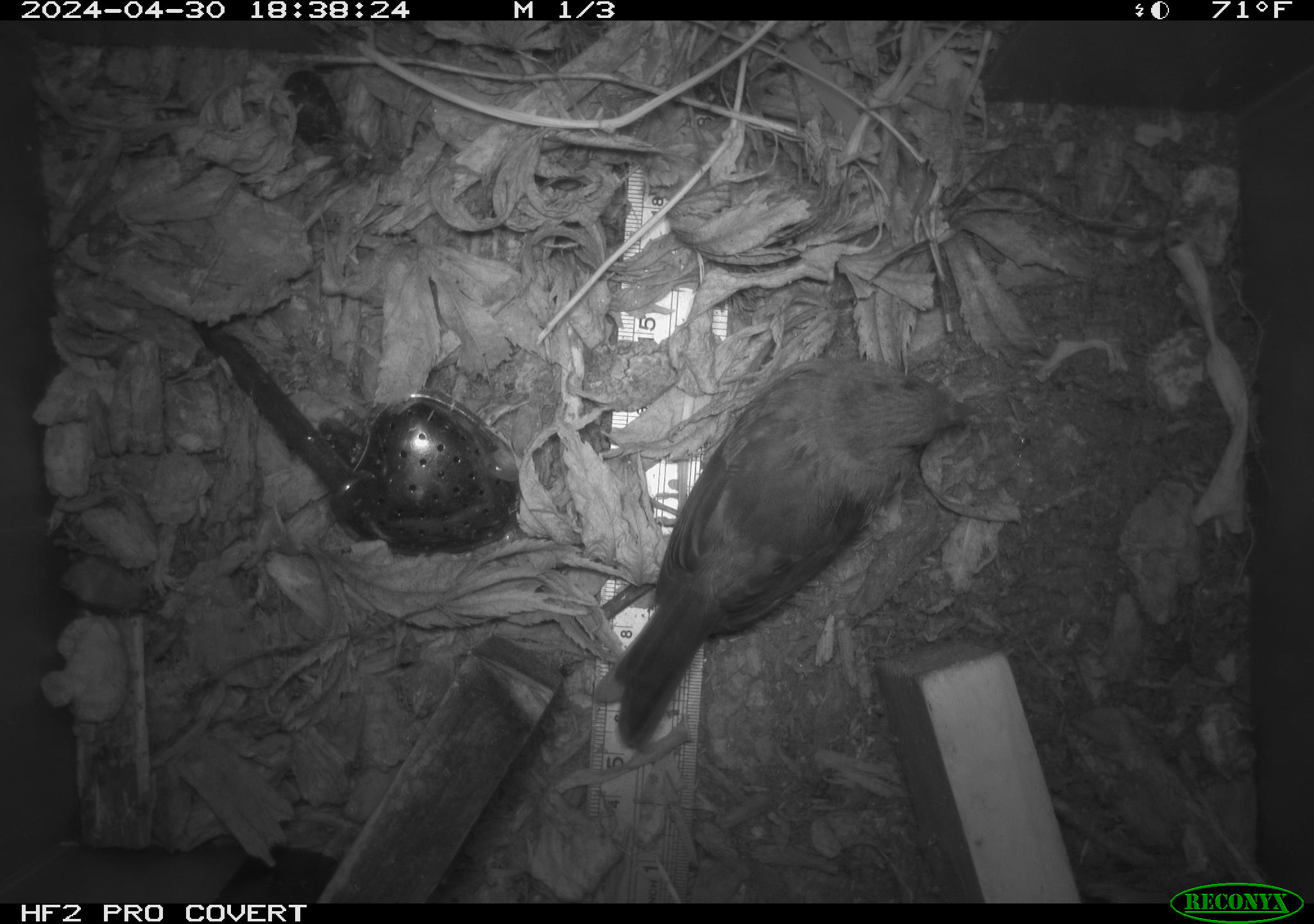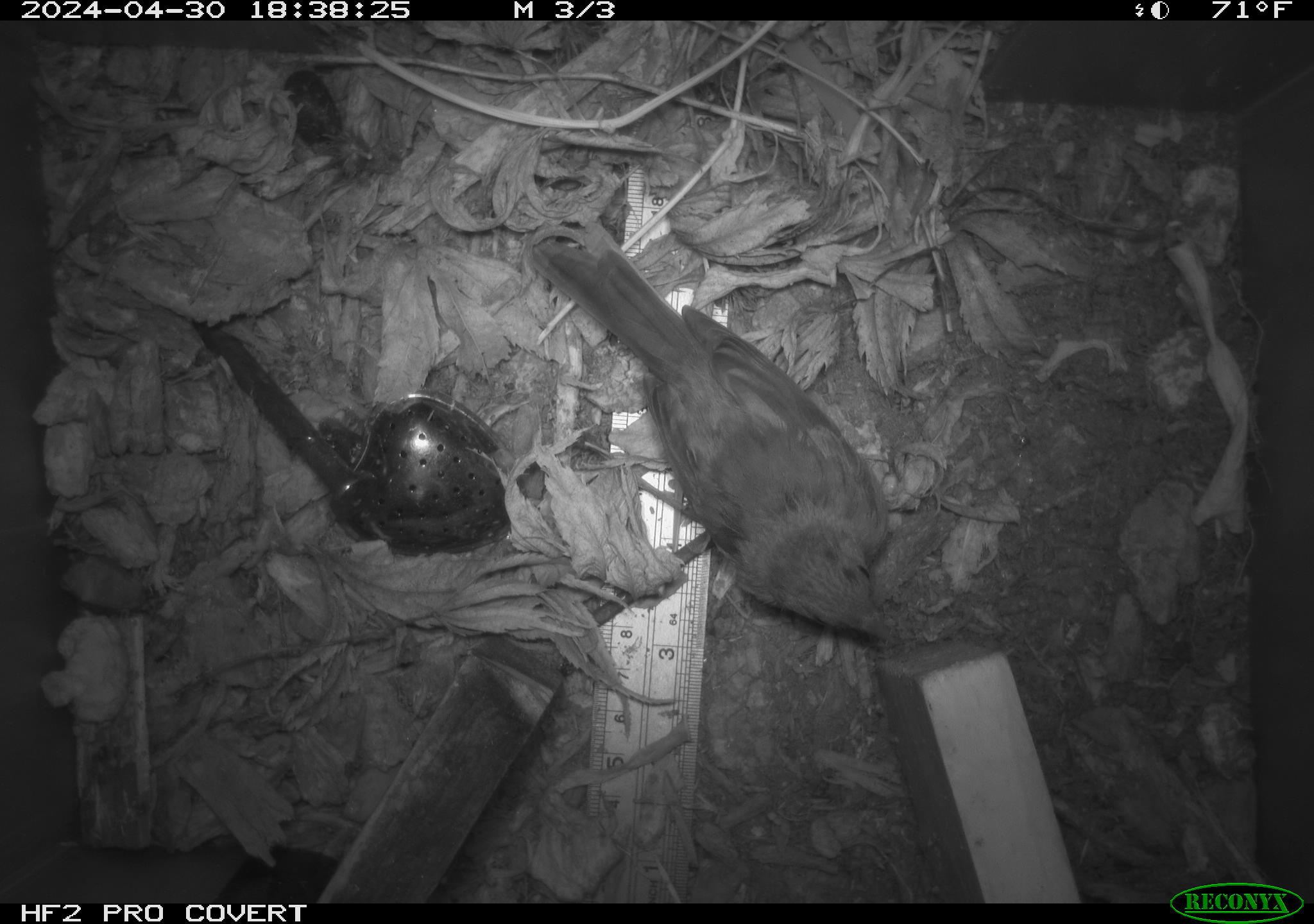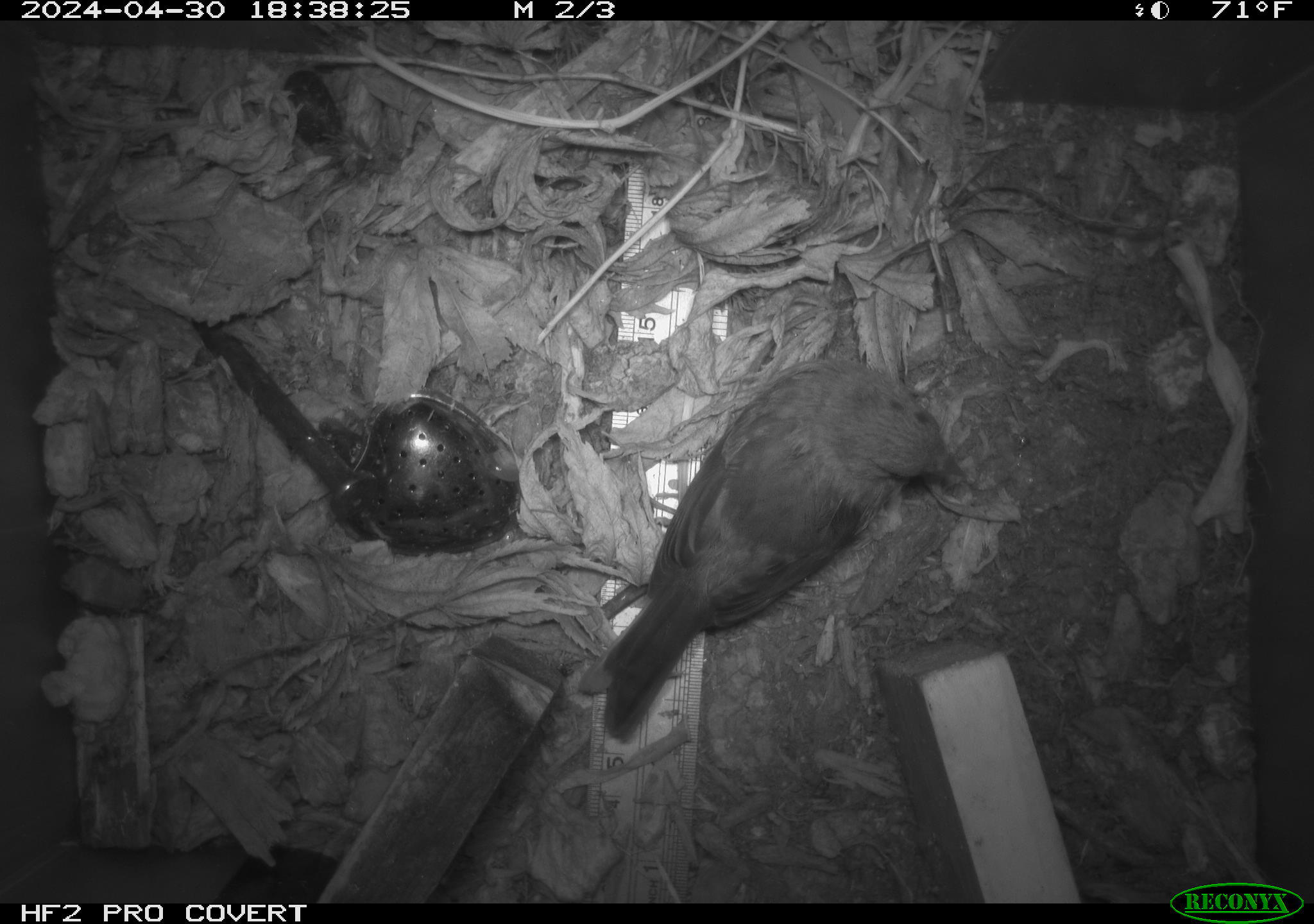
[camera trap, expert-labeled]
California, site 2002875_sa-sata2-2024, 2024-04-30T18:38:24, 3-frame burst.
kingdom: Animalia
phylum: Chordata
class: Aves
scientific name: Aves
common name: bird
Bird (Aves).